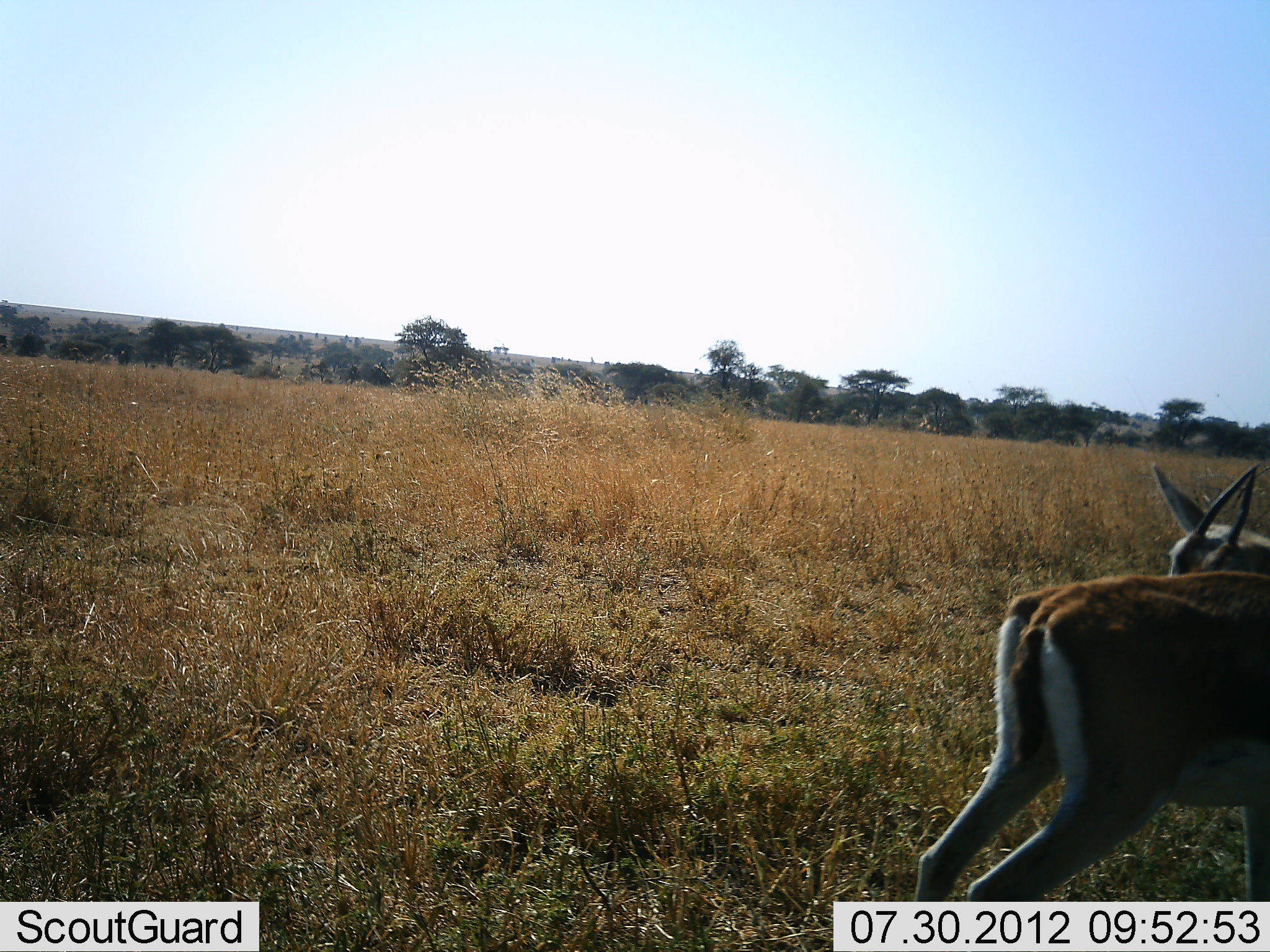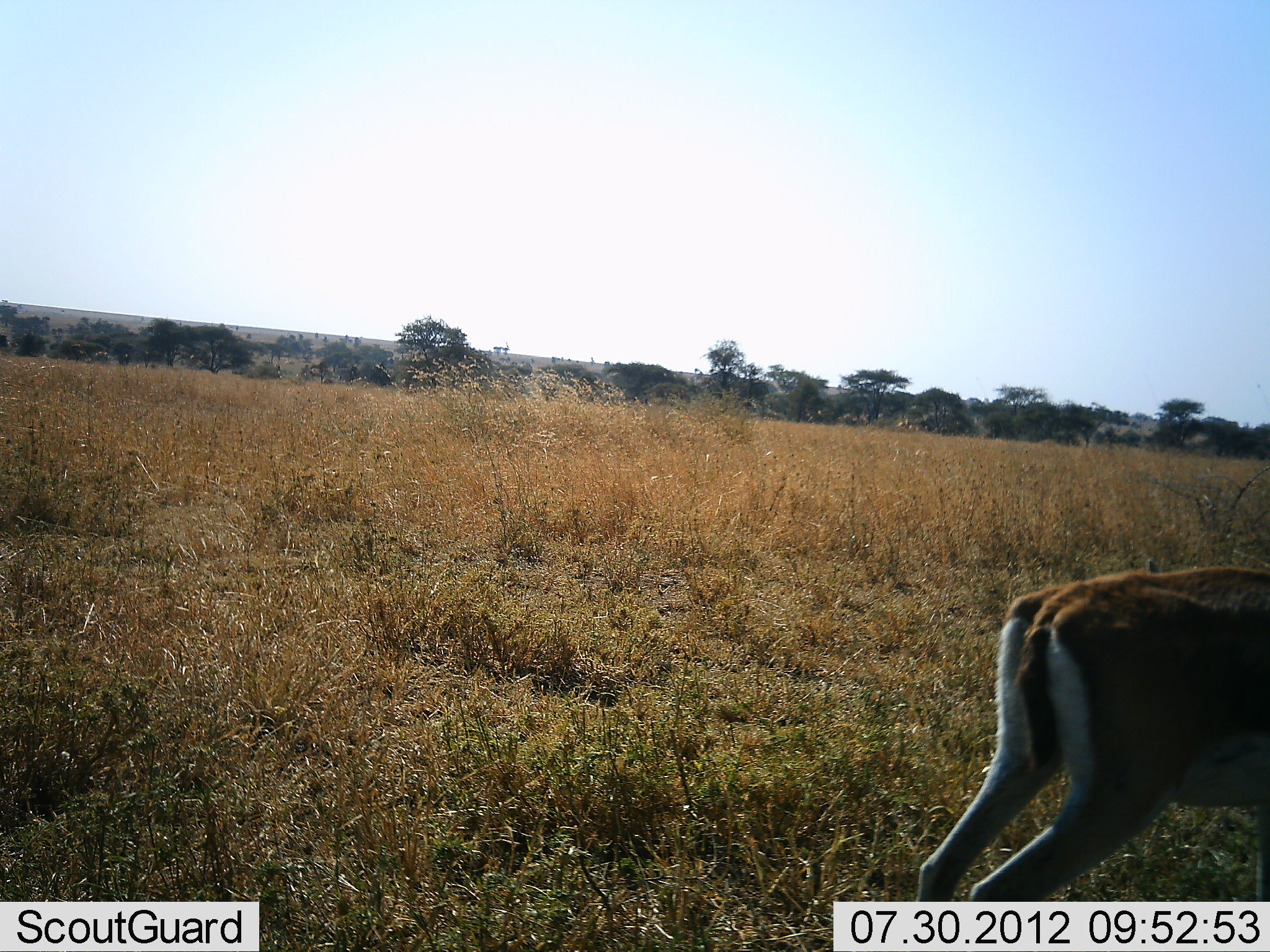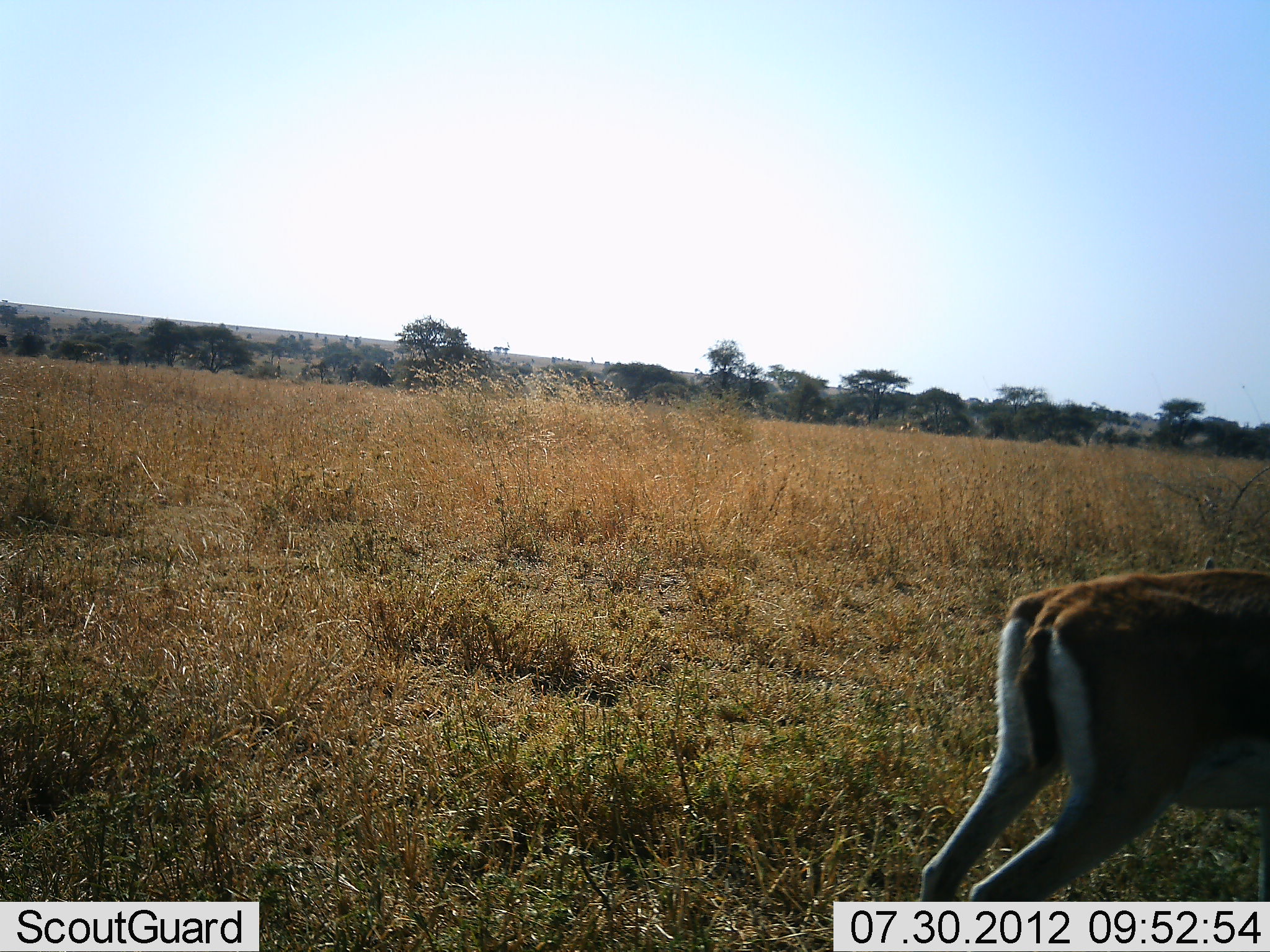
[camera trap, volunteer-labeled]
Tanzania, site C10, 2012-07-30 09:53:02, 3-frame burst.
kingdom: Animalia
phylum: Chordata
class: Mammalia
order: Artiodactyla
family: Bovidae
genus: Eudorcas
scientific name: Eudorcas thomsonii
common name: thomson's gazelle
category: gazellethomsons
Gazellethomsons (thomson's gazelle) (Eudorcas thomsonii), count 1. Behavior (volunteer vote fractions): standing 90%, resting 0%, moving 0%, interacting 10%. Young present (vote fraction): 0%. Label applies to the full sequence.